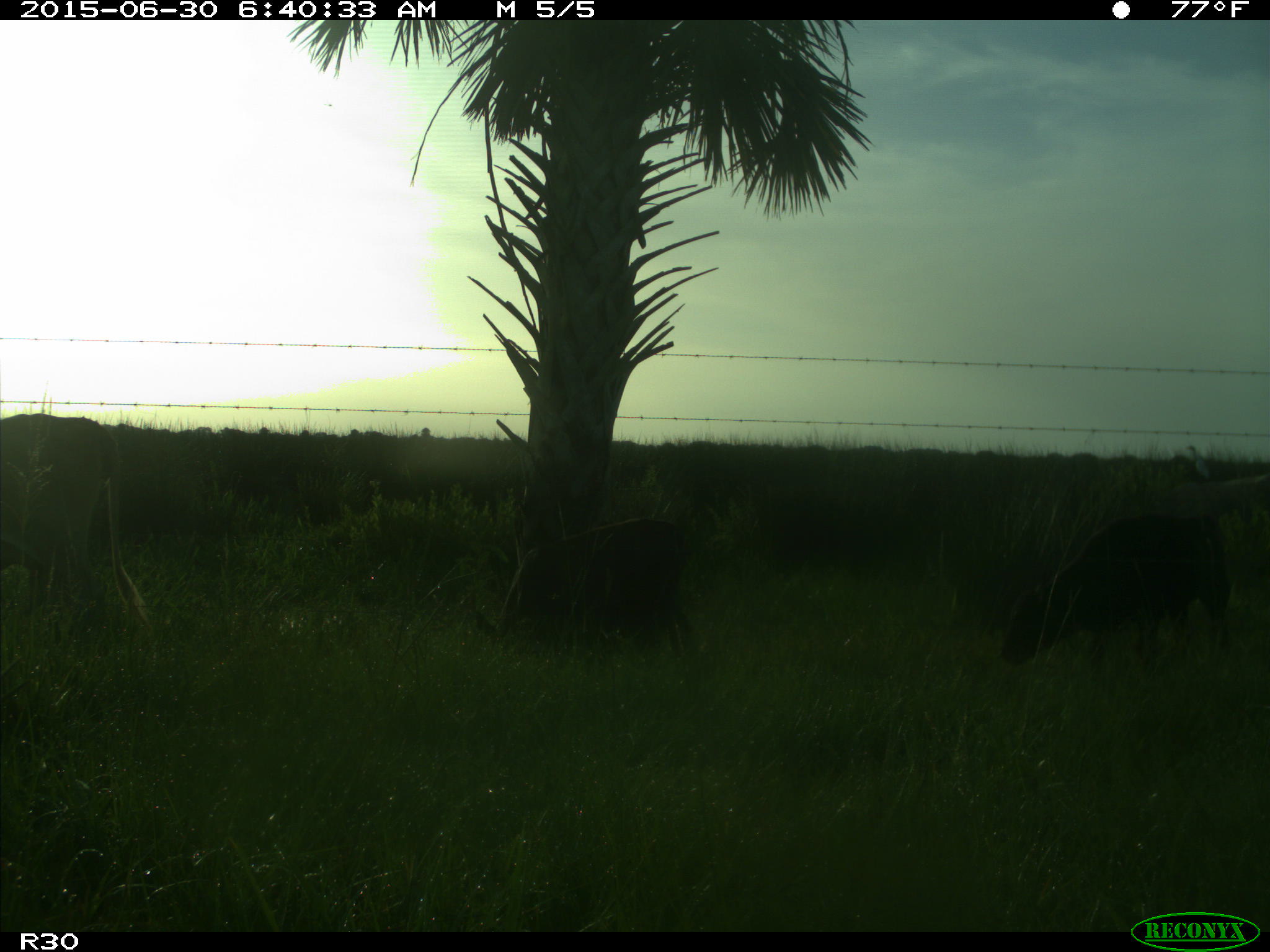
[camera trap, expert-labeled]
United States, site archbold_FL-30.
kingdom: Animalia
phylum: Chordata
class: Mammalia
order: Artiodactyla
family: Bovidae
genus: Bos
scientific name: Bos taurus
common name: domestic cow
Bos taurus (domestic cow).